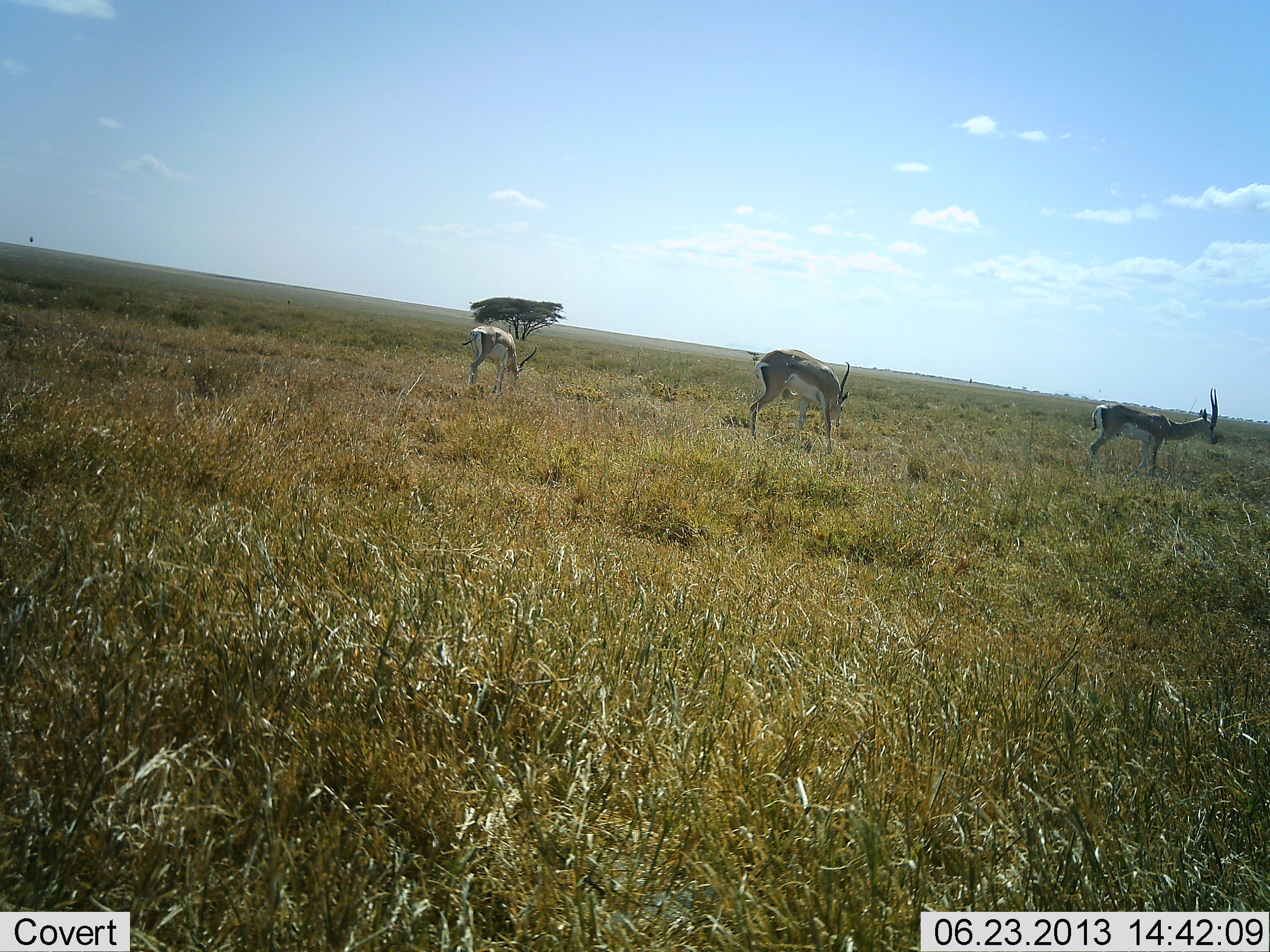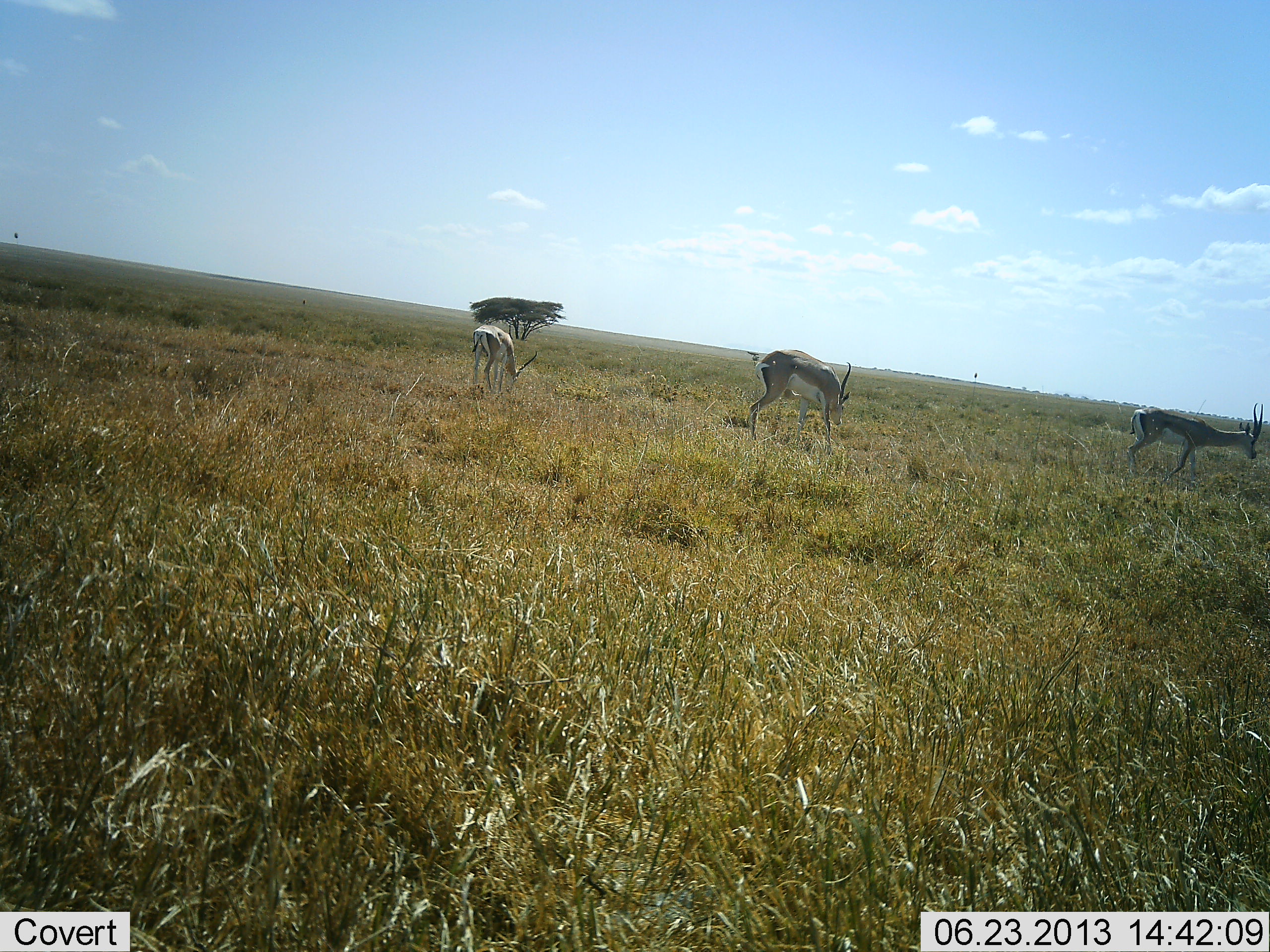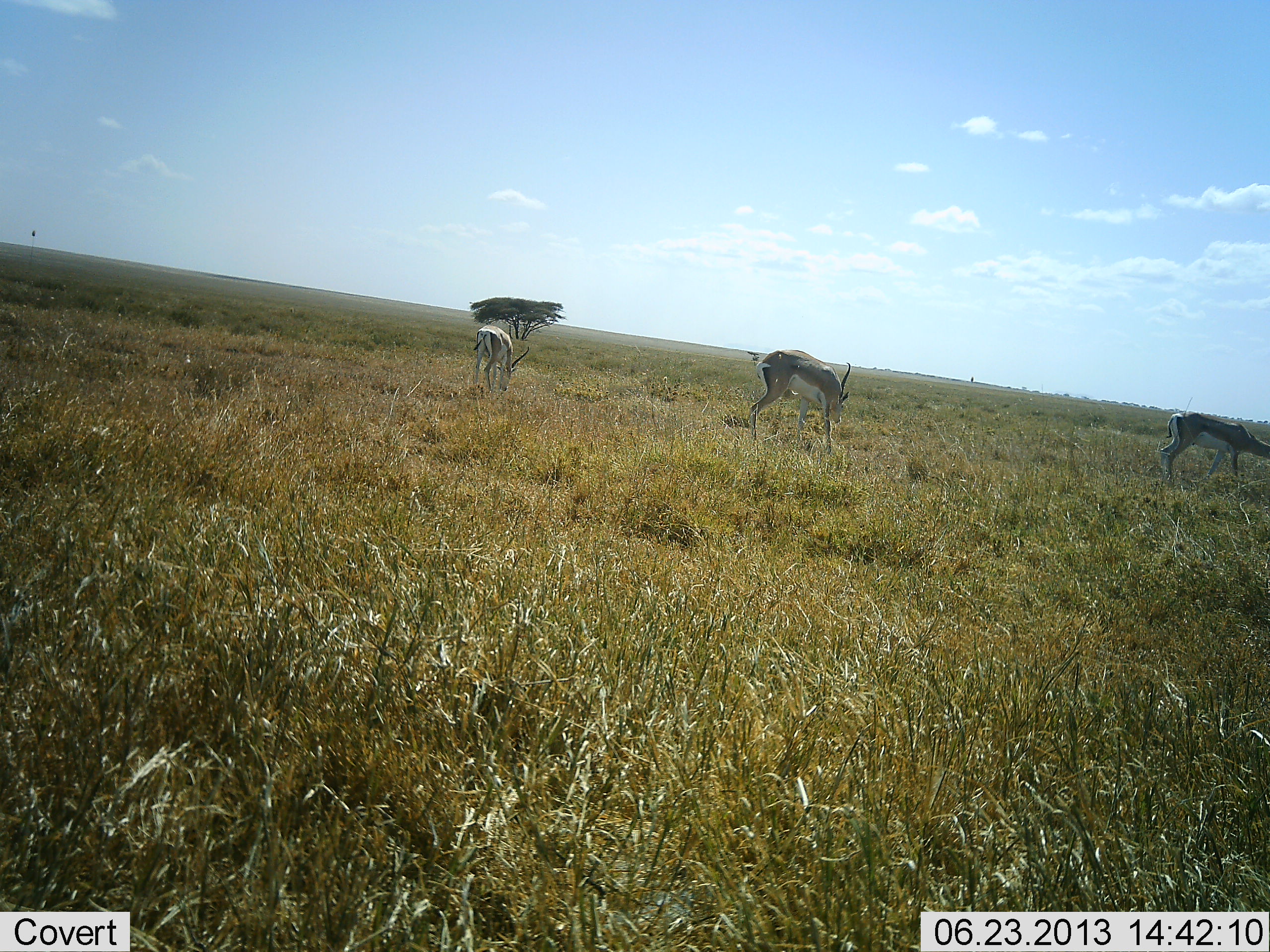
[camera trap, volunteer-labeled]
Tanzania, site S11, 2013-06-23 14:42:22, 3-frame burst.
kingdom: Animalia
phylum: Chordata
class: Mammalia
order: Artiodactyla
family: Bovidae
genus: Nanger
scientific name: Nanger granti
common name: grant's gazelle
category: gazellegrants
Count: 3.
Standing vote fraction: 60%.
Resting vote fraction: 0%.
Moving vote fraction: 70%.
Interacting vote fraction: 0%.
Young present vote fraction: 0%.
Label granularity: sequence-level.